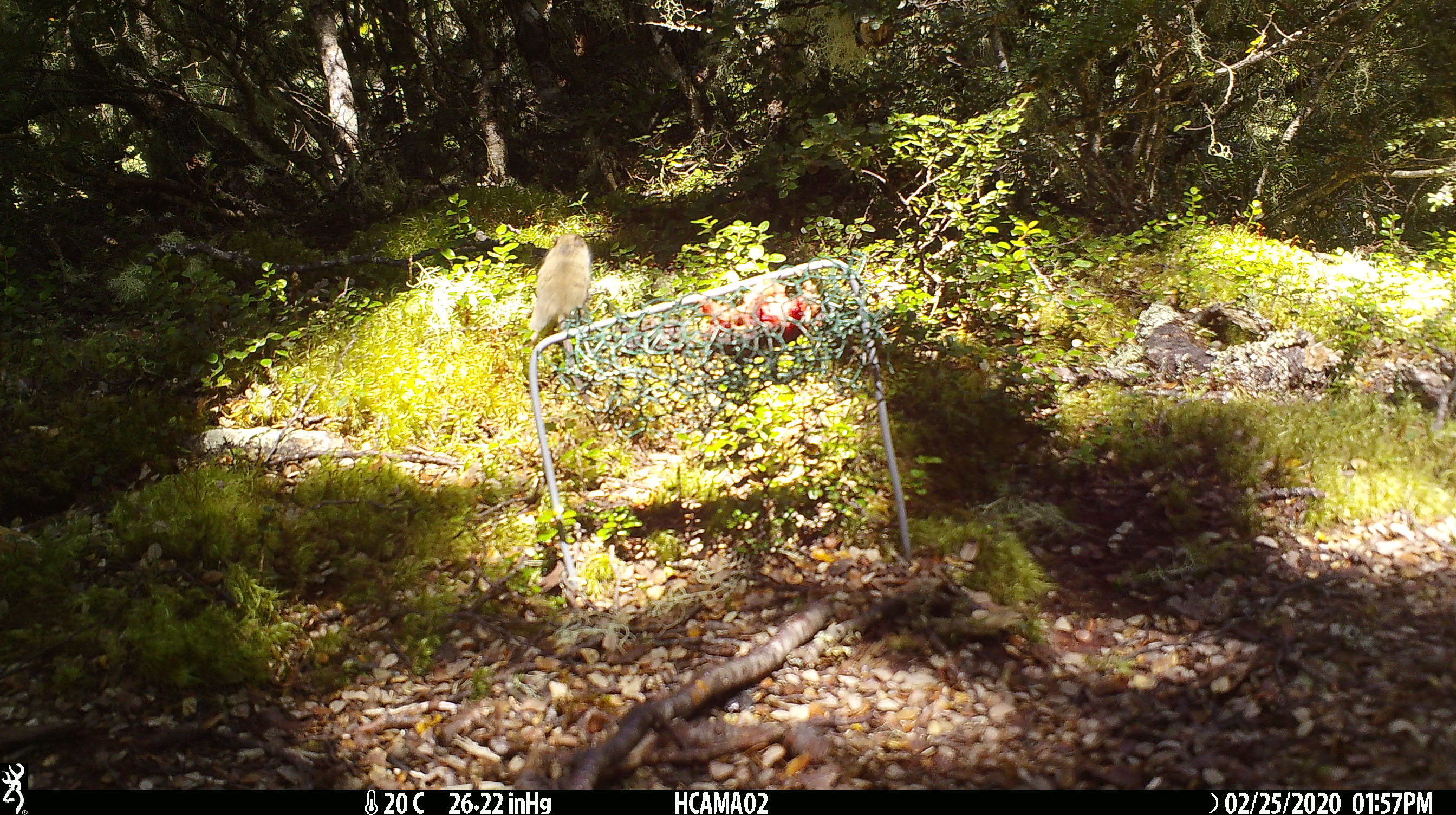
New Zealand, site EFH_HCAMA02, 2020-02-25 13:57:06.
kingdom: Animalia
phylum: Chordata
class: Mammalia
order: Rodentia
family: Muridae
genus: Mus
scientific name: Mus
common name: mouse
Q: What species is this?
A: Mouse (Mus).